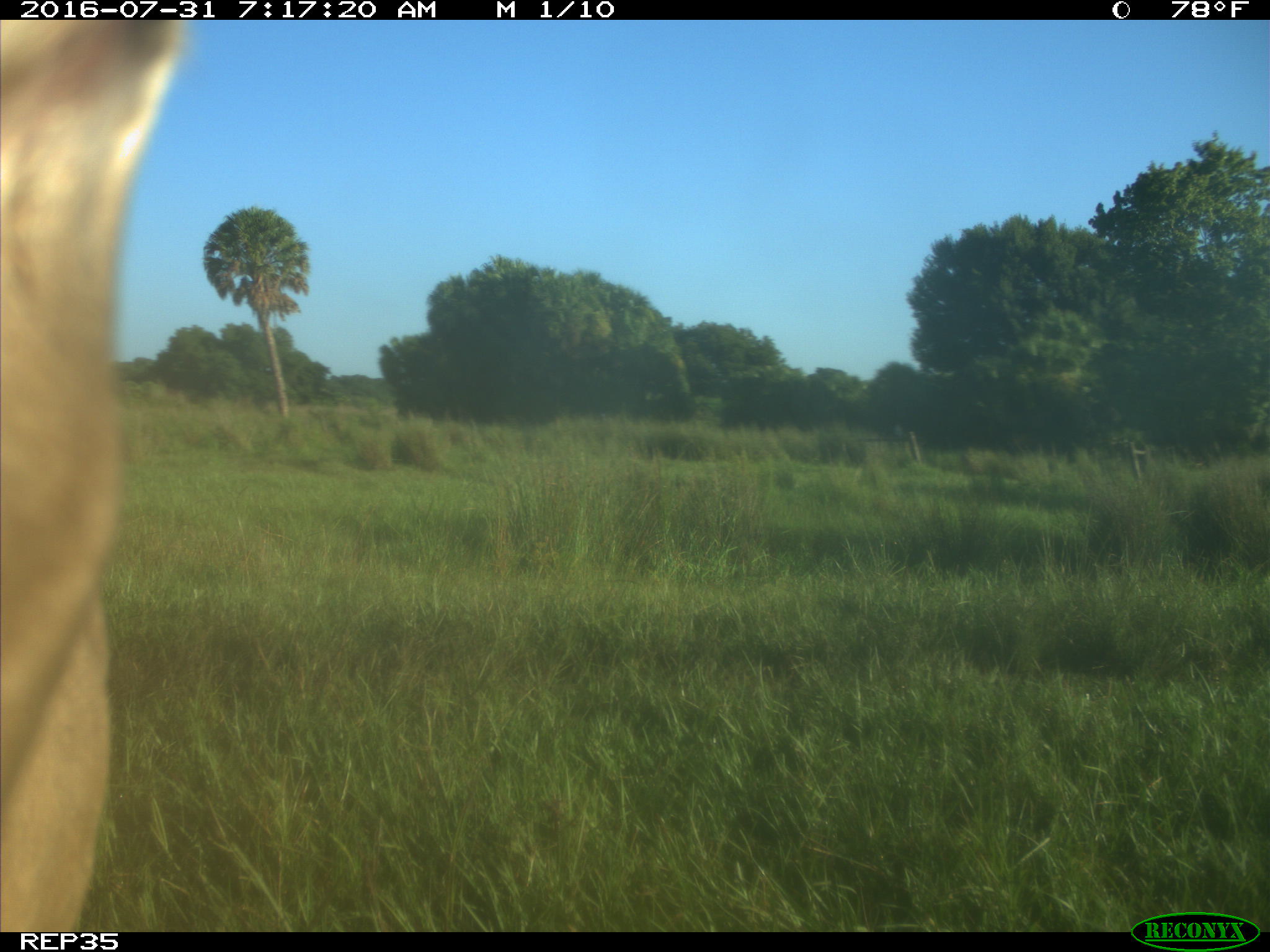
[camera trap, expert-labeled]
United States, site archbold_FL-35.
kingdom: Animalia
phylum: Chordata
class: Mammalia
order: Artiodactyla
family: Bovidae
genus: Bos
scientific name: Bos taurus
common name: domestic cow